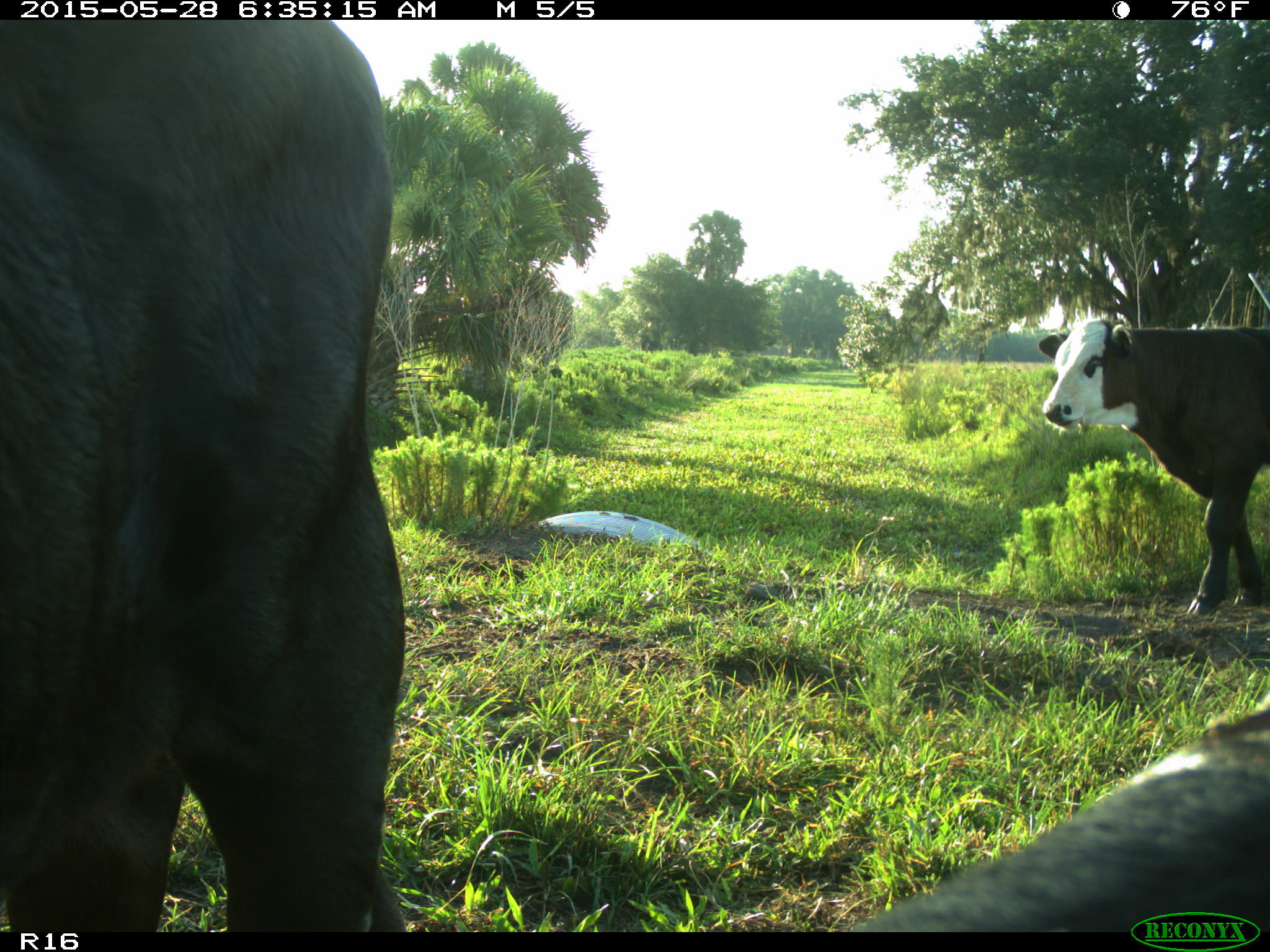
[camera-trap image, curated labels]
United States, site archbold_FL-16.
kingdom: Animalia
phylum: Chordata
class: Mammalia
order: Artiodactyla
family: Bovidae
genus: Bos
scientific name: Bos taurus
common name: domestic cow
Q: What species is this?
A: Bos taurus (domestic cow).